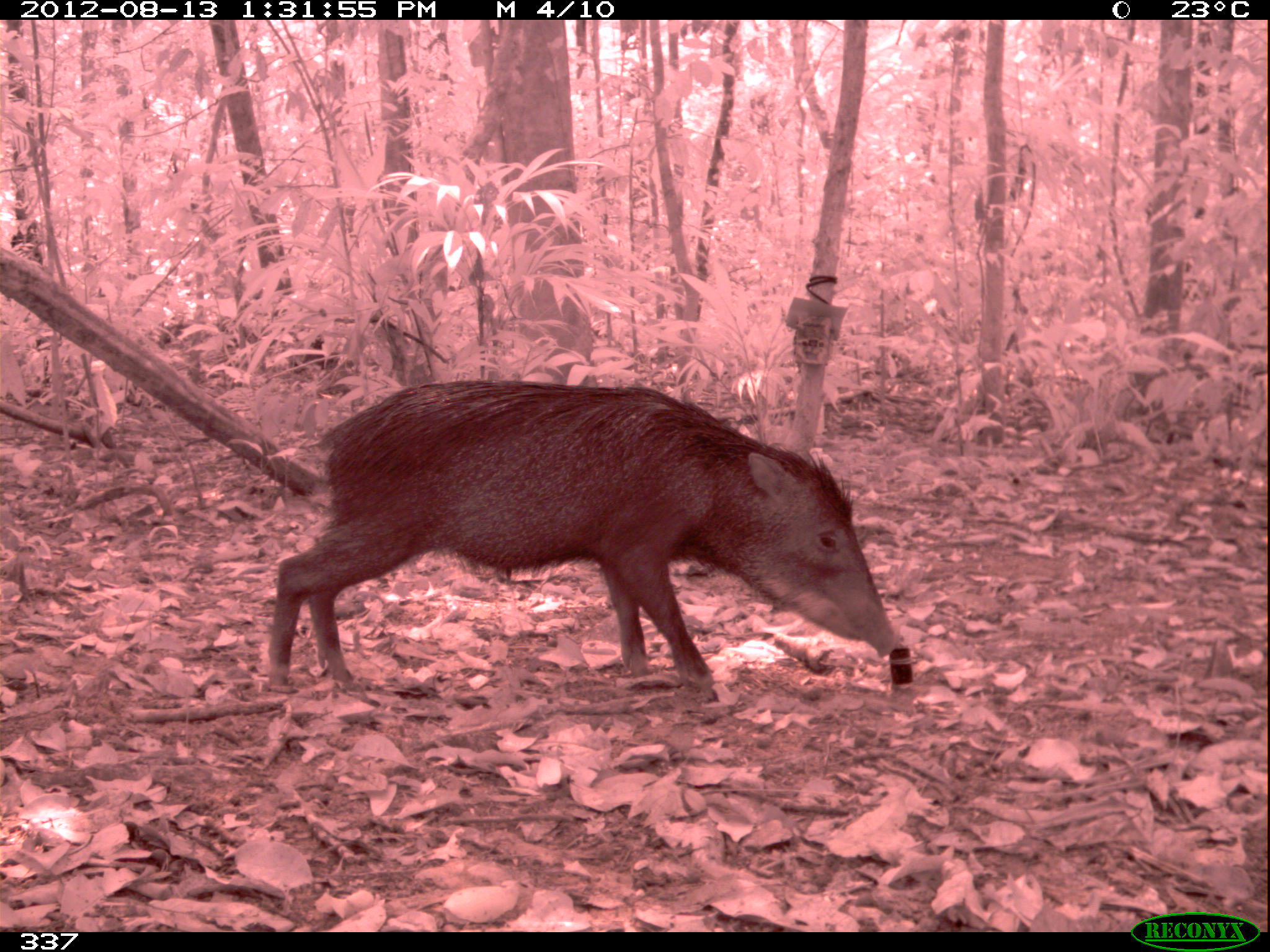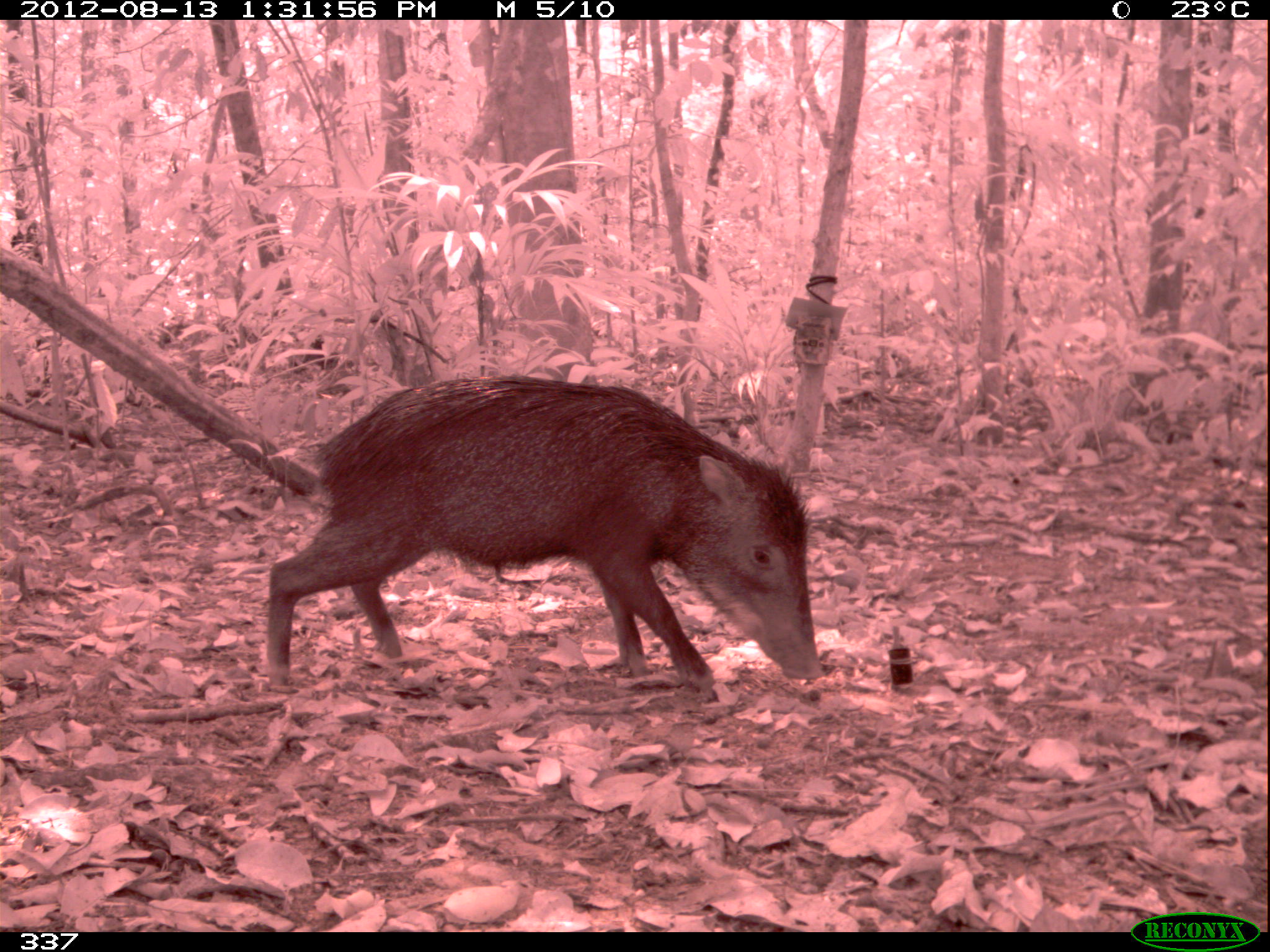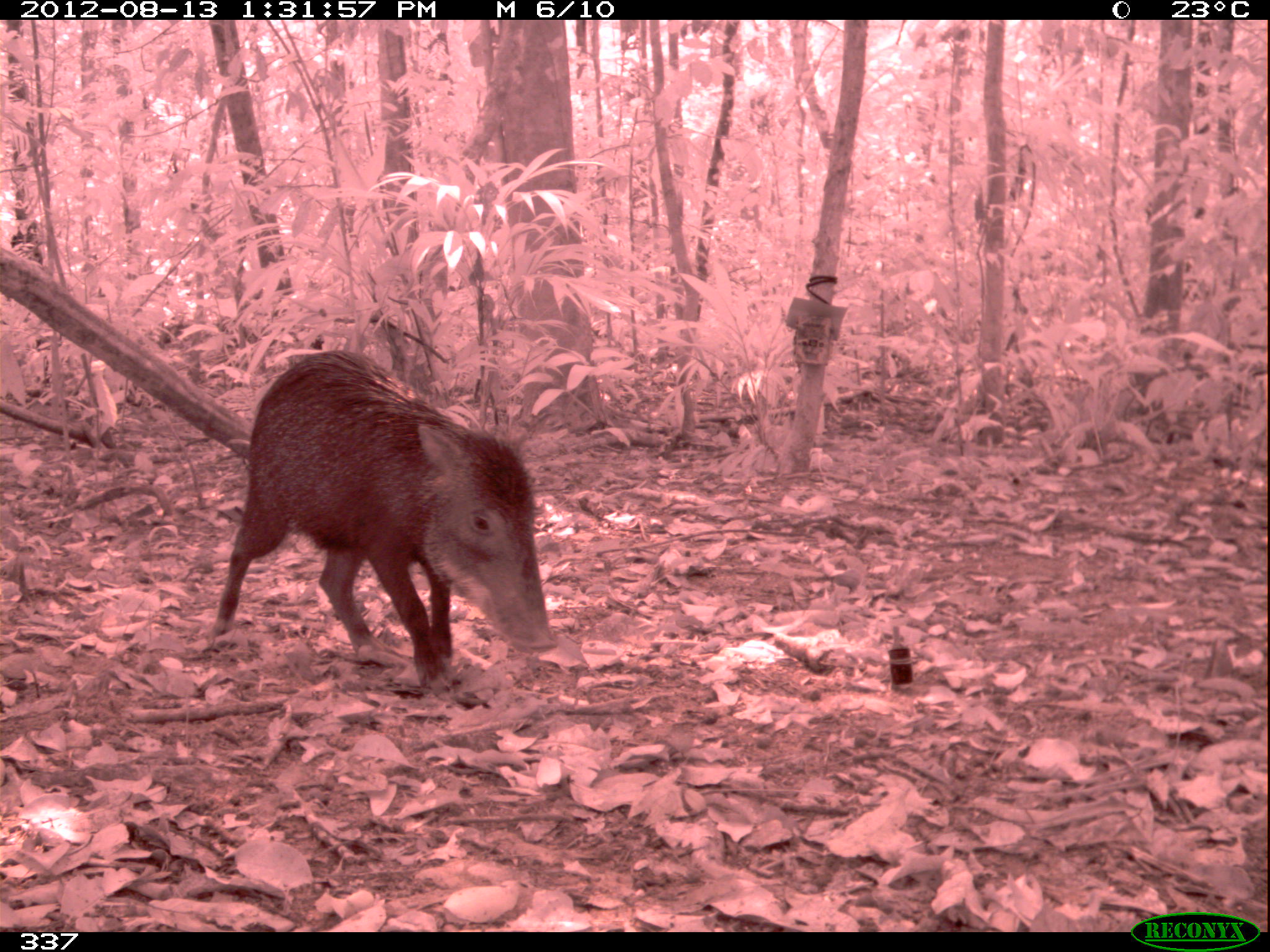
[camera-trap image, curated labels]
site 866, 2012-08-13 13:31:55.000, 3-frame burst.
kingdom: Animalia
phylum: Chordata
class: Mammalia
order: Artiodactyla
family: Tayassuidae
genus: Tayassu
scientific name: Tayassu pecari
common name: white-lipped peccary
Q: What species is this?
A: Tayassu pecari (white-lipped peccary).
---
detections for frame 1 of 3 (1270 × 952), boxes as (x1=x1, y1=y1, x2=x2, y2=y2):
tayassu pecari: (x1=261, y1=378, x2=901, y2=695)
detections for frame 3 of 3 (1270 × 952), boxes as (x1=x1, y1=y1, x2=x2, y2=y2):
tayassu pecari: (x1=205, y1=348, x2=559, y2=695)